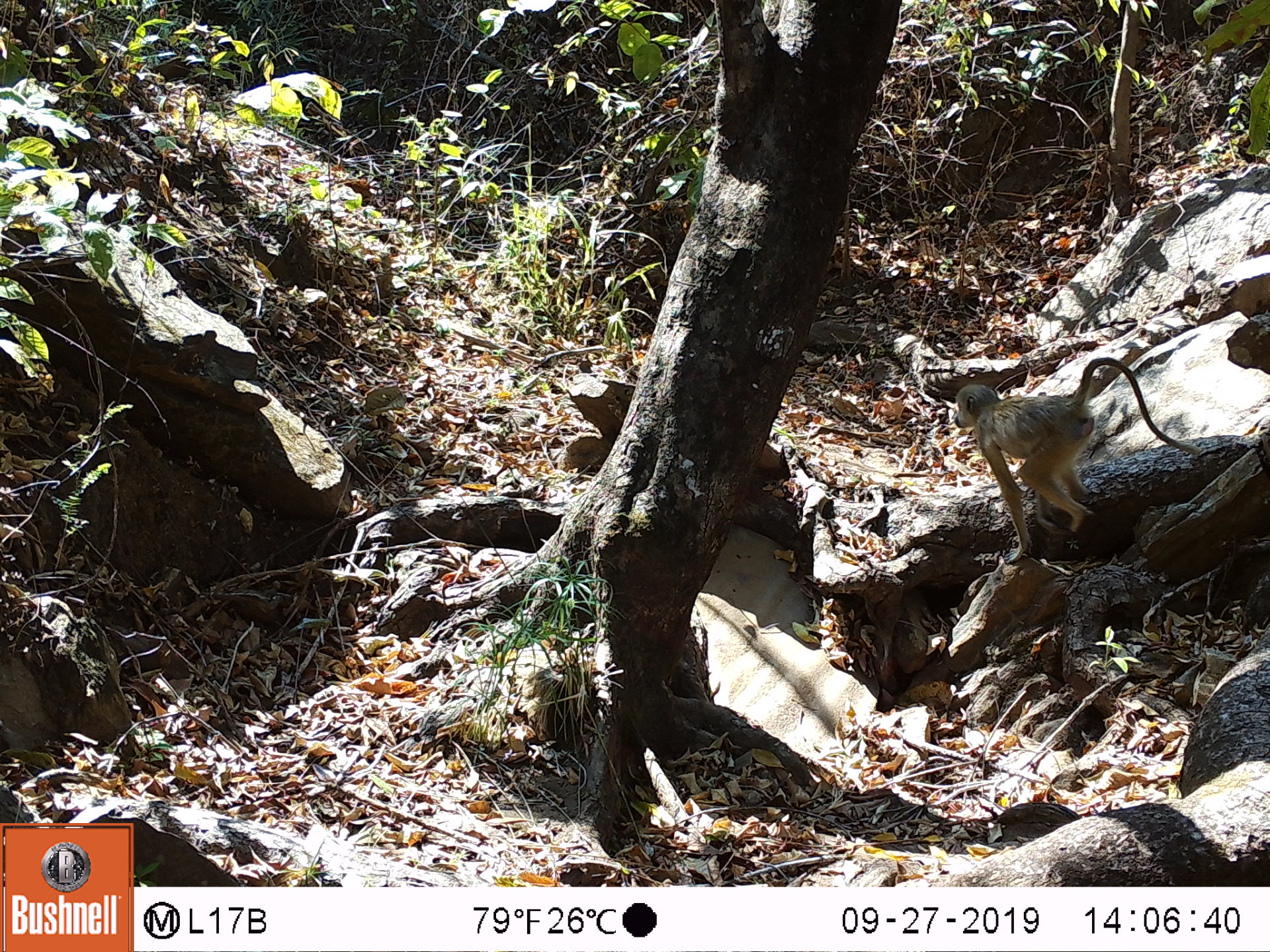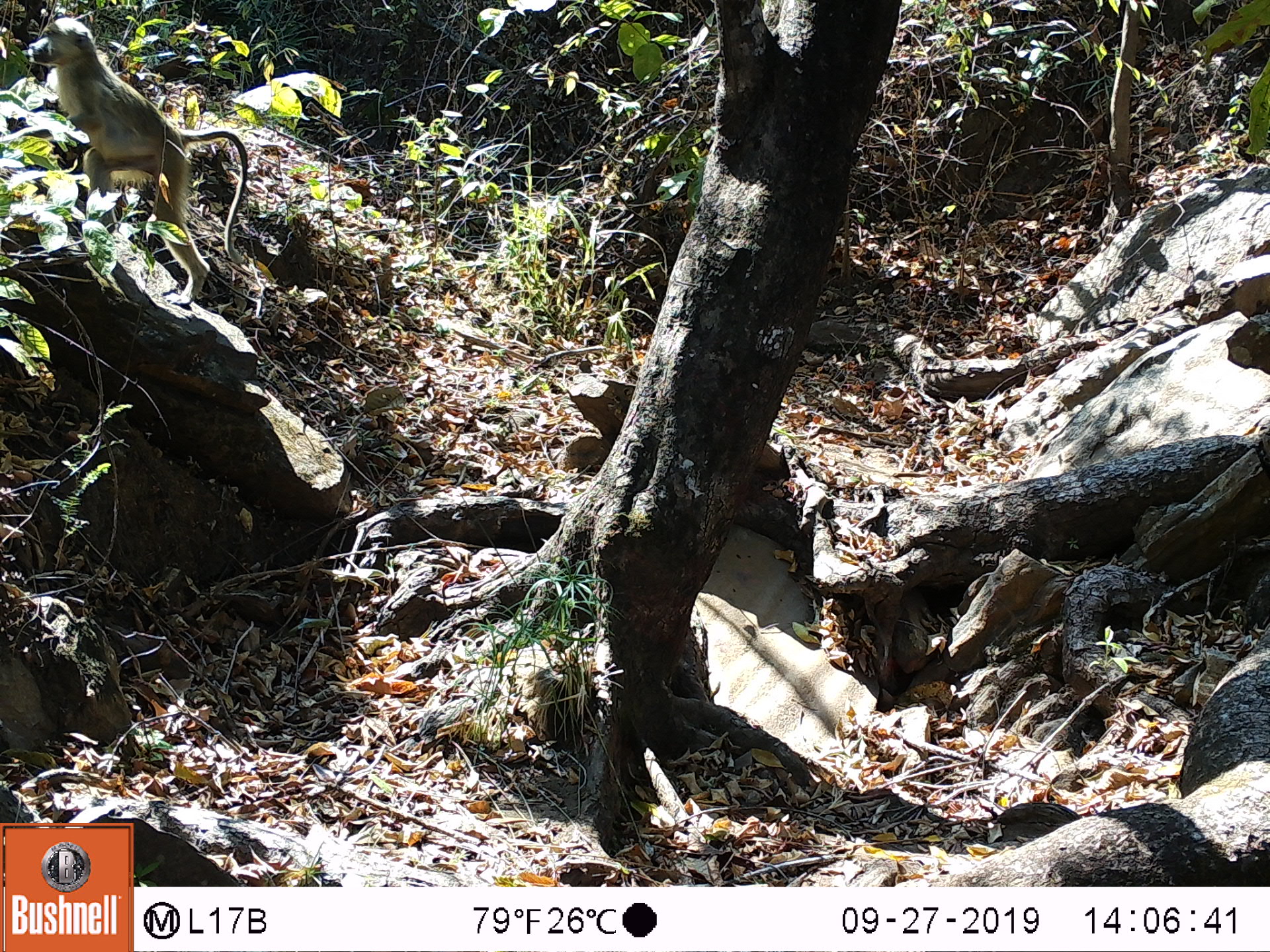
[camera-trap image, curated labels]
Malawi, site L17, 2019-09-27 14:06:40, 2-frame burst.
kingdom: Animalia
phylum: Chordata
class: Mammalia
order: Primates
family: Cercopithecidae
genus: Papio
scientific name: Papio cynocephalus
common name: yellow baboon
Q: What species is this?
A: Yellow baboon (Papio cynocephalus).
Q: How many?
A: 1.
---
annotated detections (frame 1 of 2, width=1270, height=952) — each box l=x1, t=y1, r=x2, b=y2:
yellow baboon: l=948, t=363, r=1185, b=557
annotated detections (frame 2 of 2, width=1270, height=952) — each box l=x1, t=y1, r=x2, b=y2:
yellow baboon: l=18, t=13, r=244, b=300